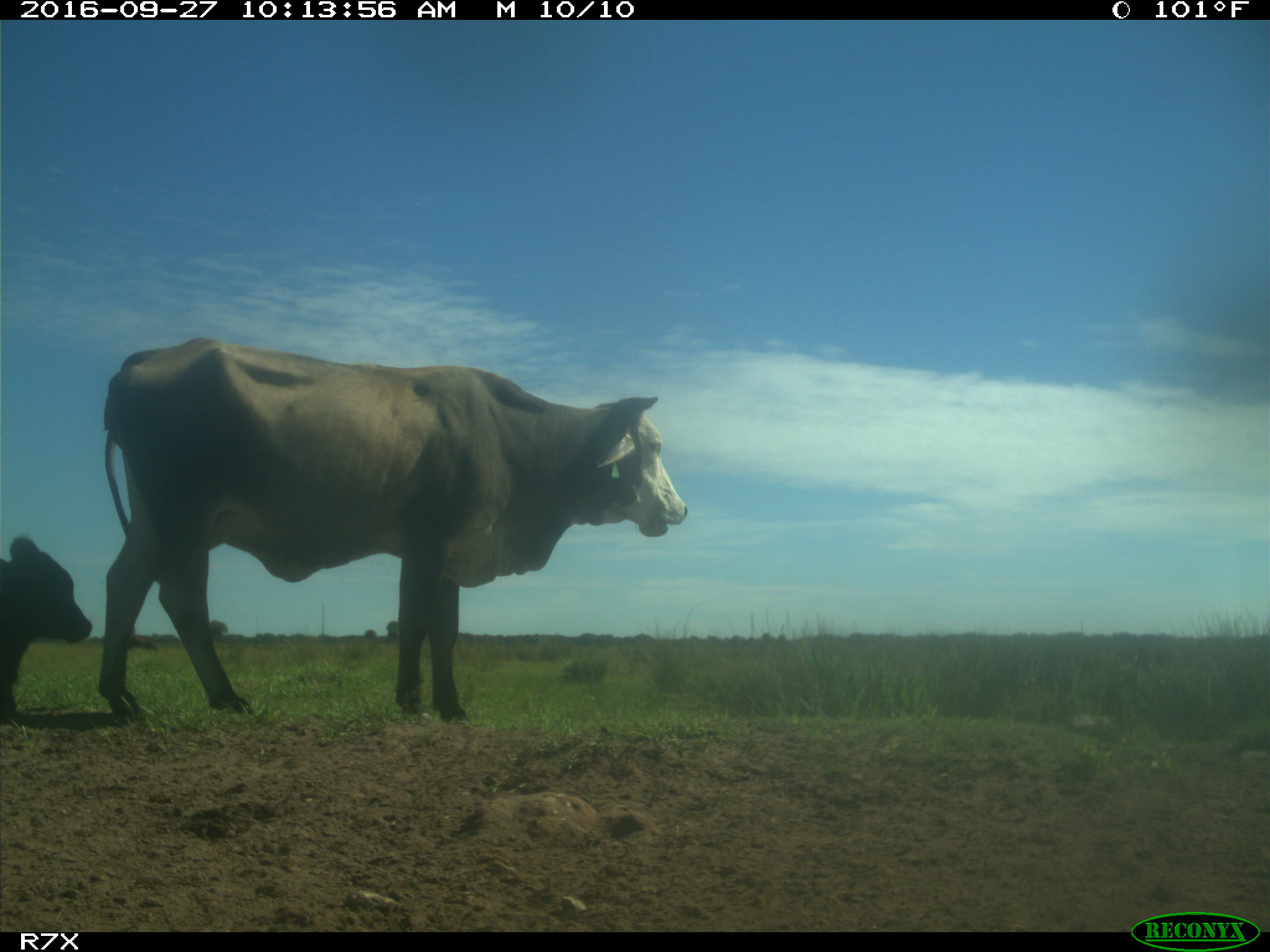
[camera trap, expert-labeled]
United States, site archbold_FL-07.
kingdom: Animalia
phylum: Chordata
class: Mammalia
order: Artiodactyla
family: Bovidae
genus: Bos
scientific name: Bos taurus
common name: domestic cow